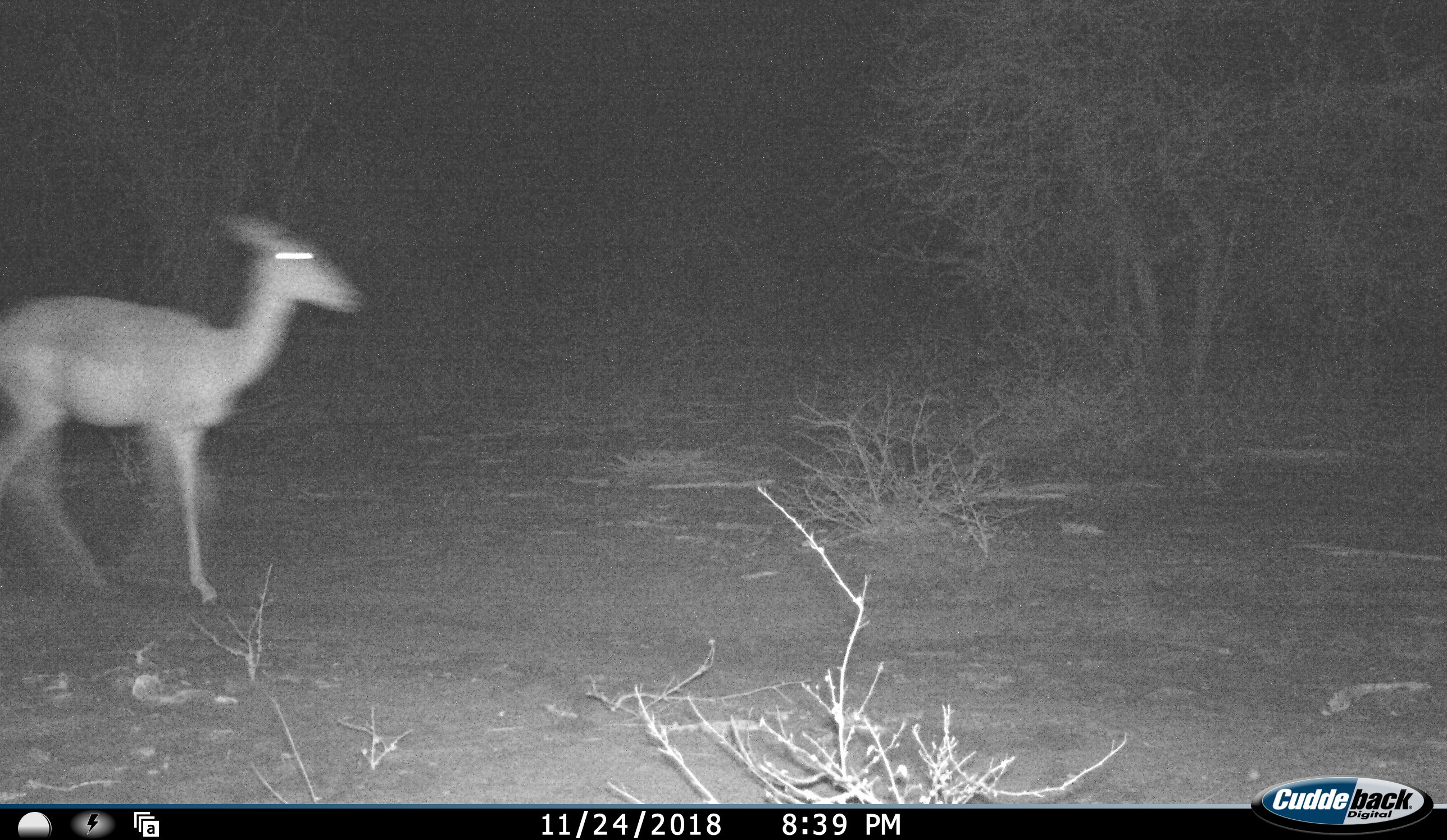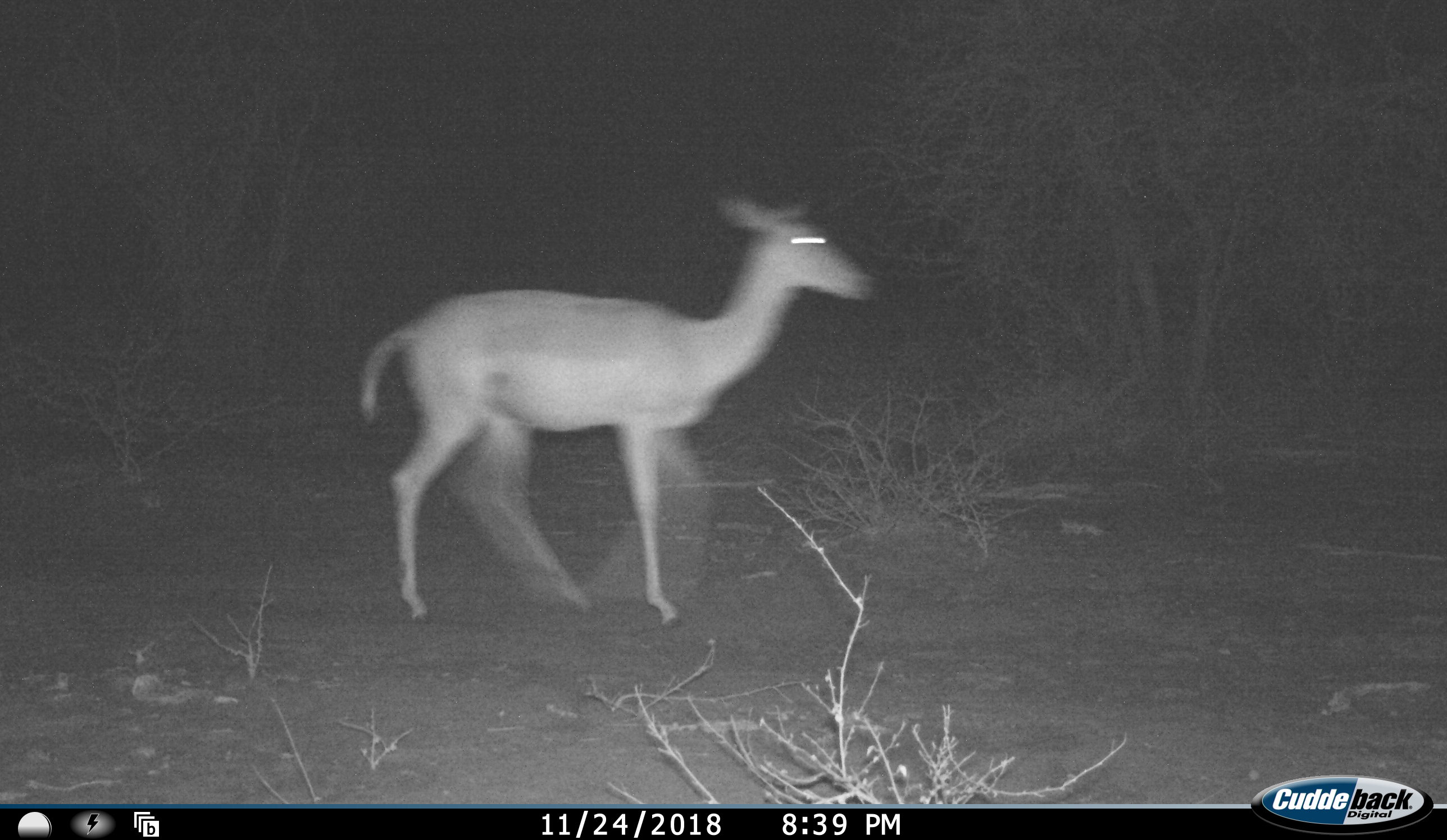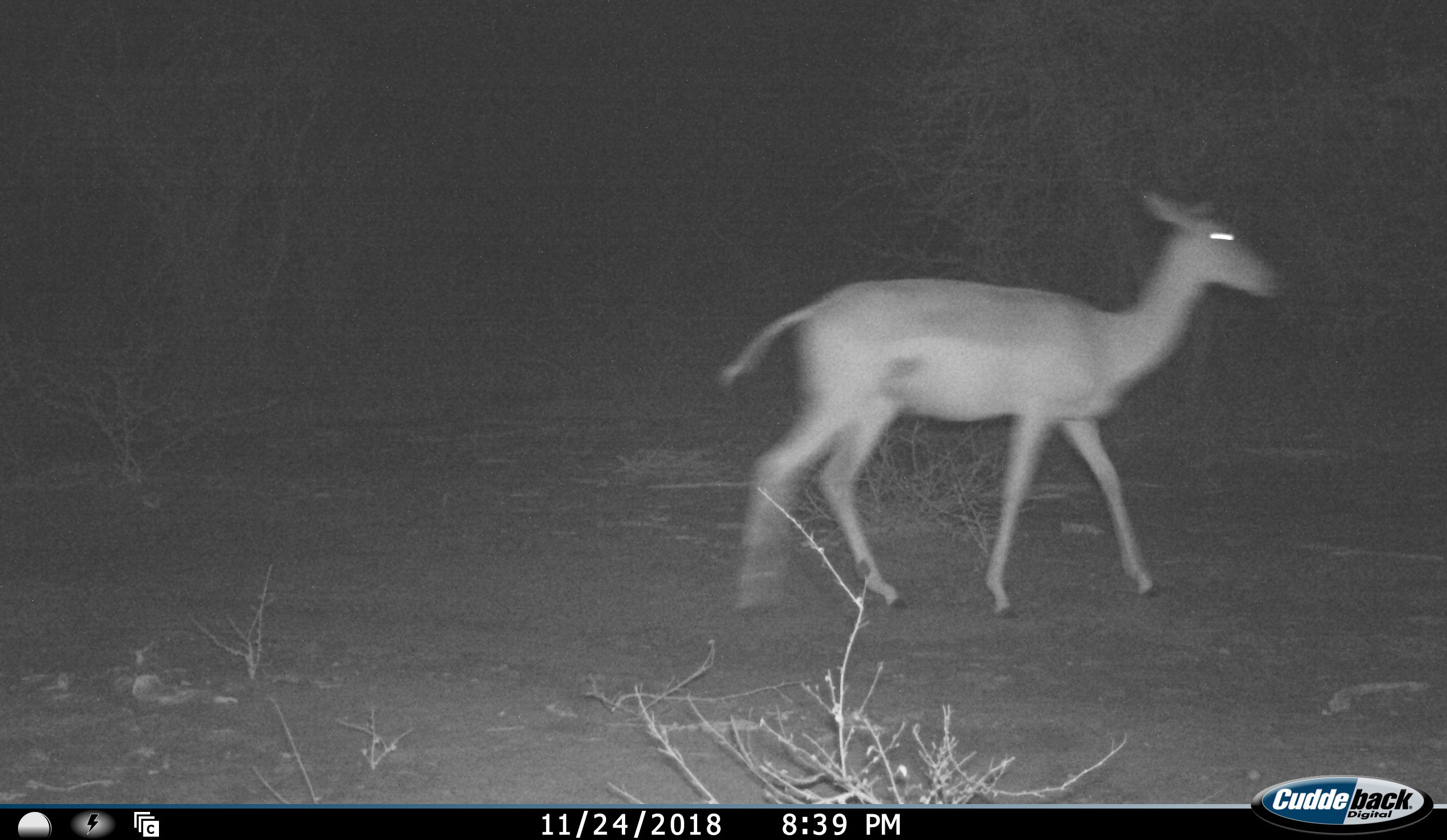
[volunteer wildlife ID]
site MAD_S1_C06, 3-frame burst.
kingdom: Animalia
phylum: Chordata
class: Mammalia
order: Artiodactyla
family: Bovidae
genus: Aepyceros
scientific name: Aepyceros melampus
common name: impala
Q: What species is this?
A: Impala (Aepyceros melampus).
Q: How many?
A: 1.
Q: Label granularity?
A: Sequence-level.